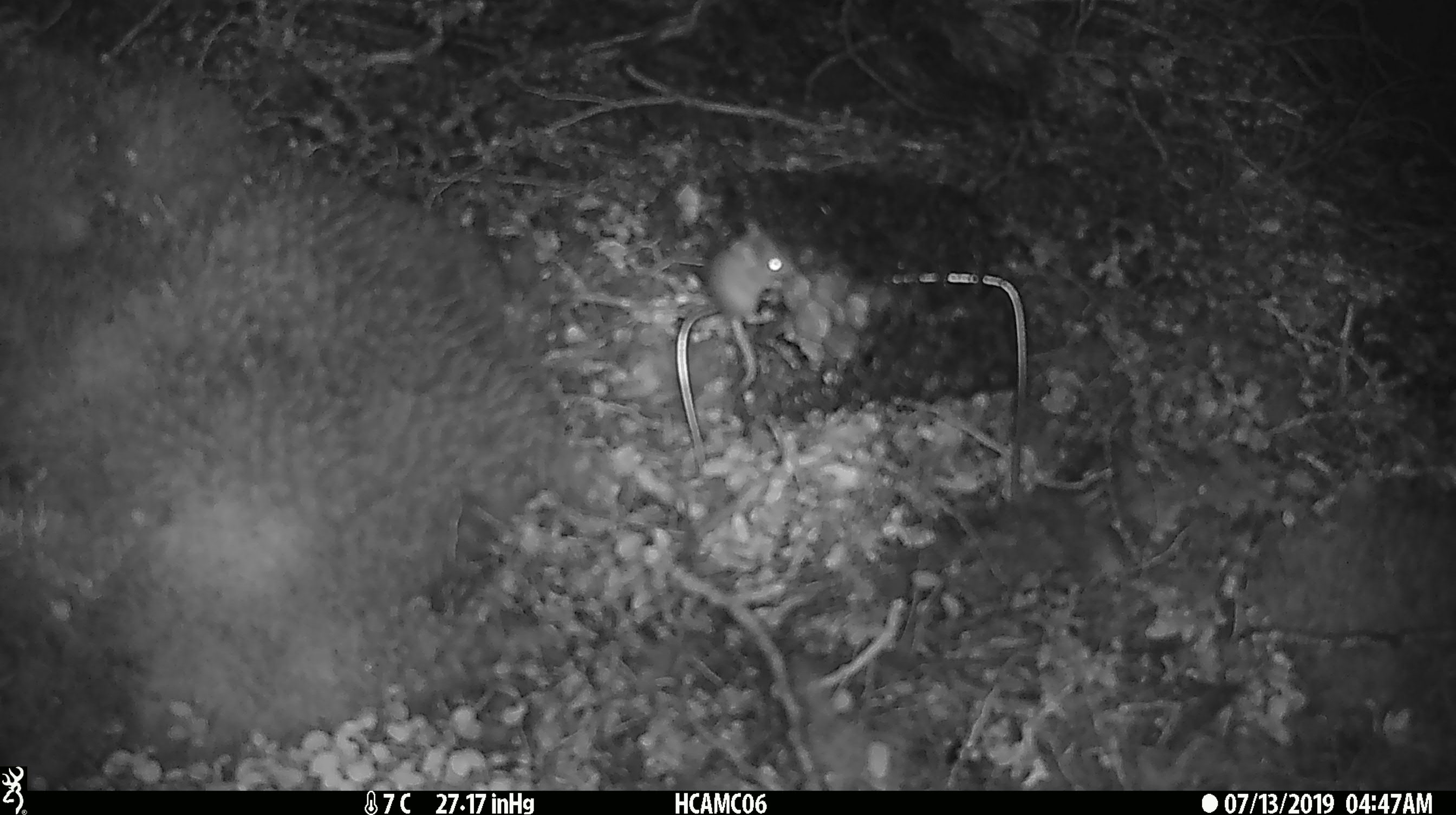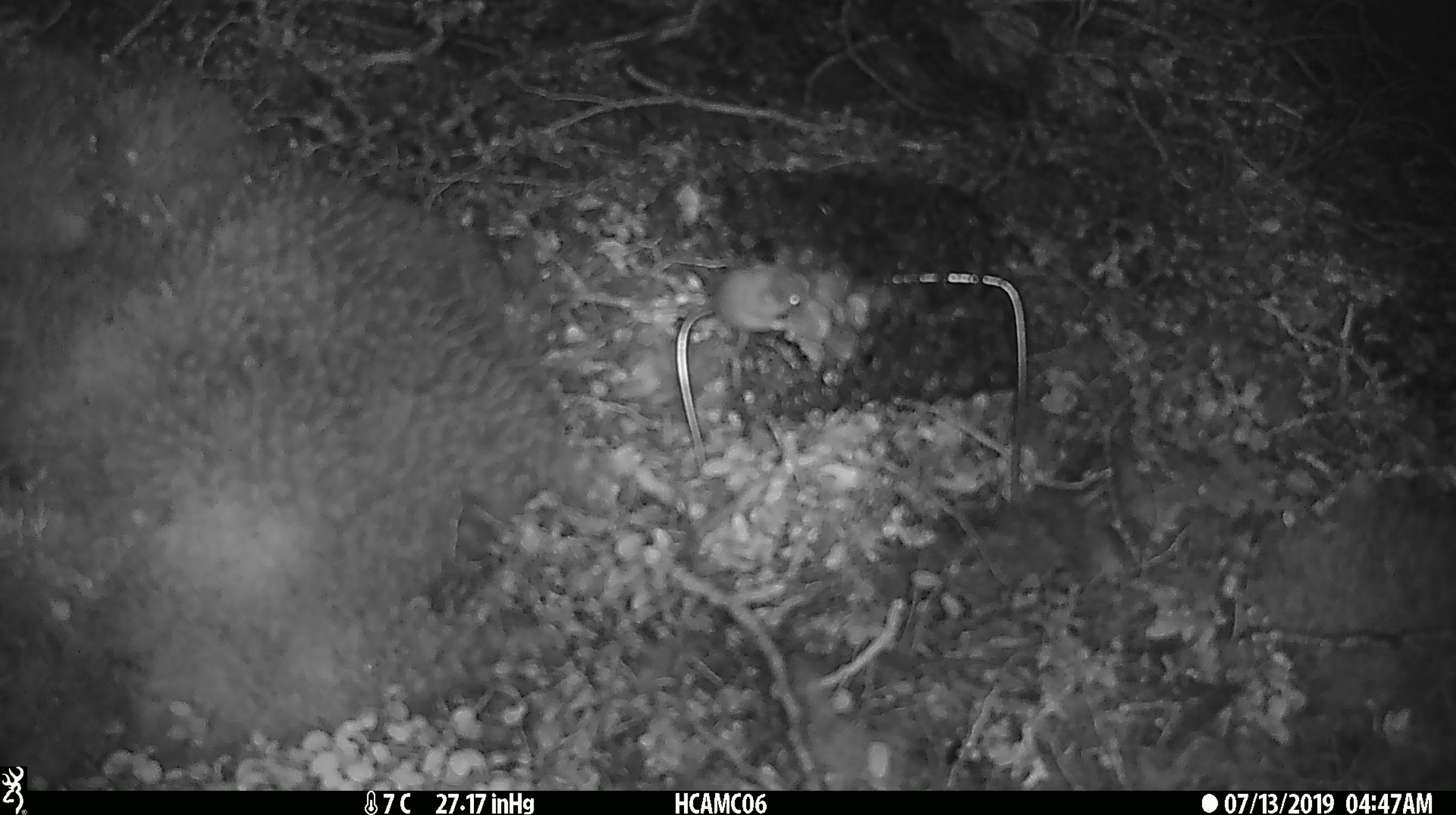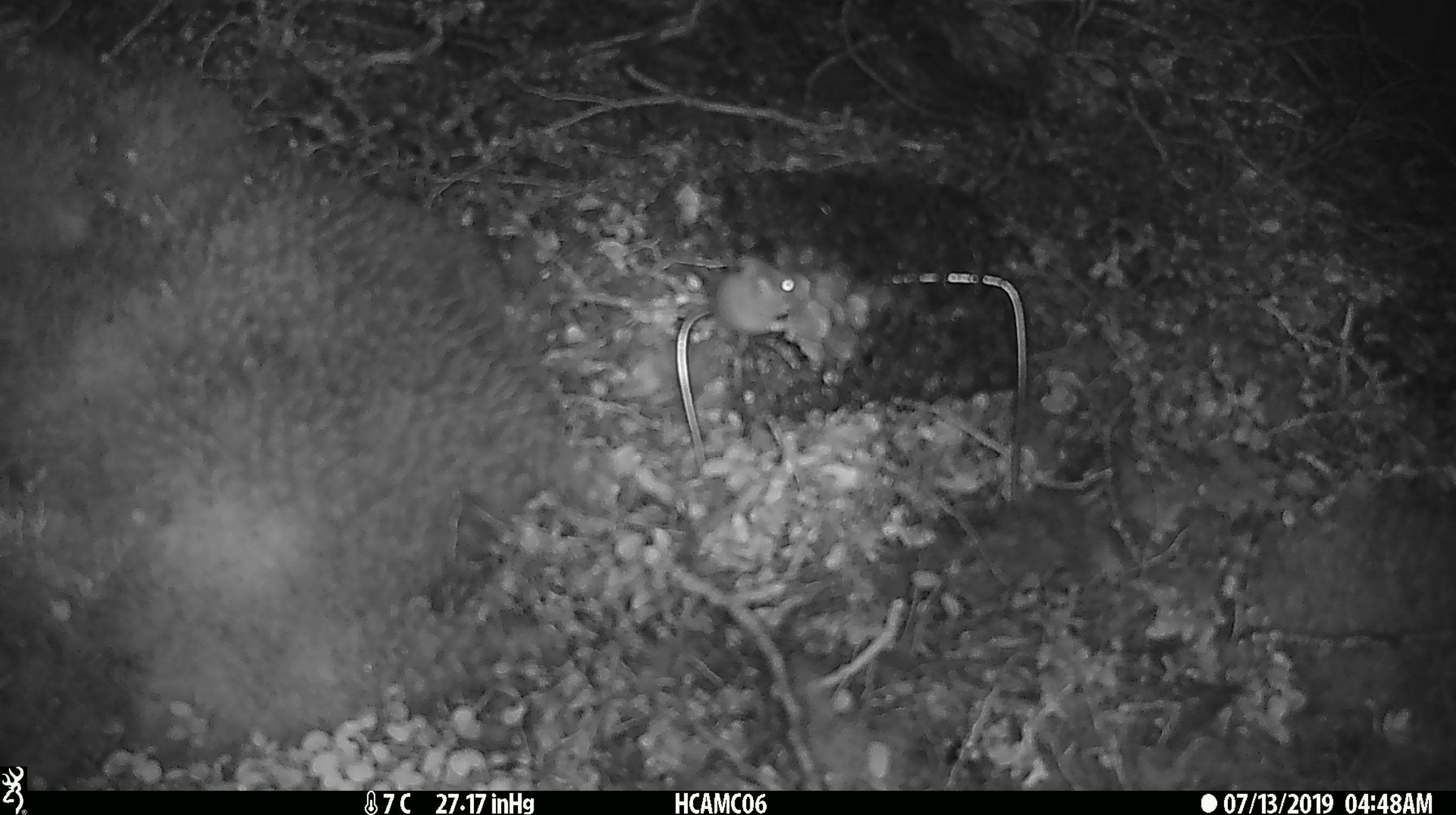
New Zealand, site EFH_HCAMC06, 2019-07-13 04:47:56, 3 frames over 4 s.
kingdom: Animalia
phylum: Chordata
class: Mammalia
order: Rodentia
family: Muridae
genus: Mus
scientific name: Mus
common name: mouse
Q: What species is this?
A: Mouse (Mus).